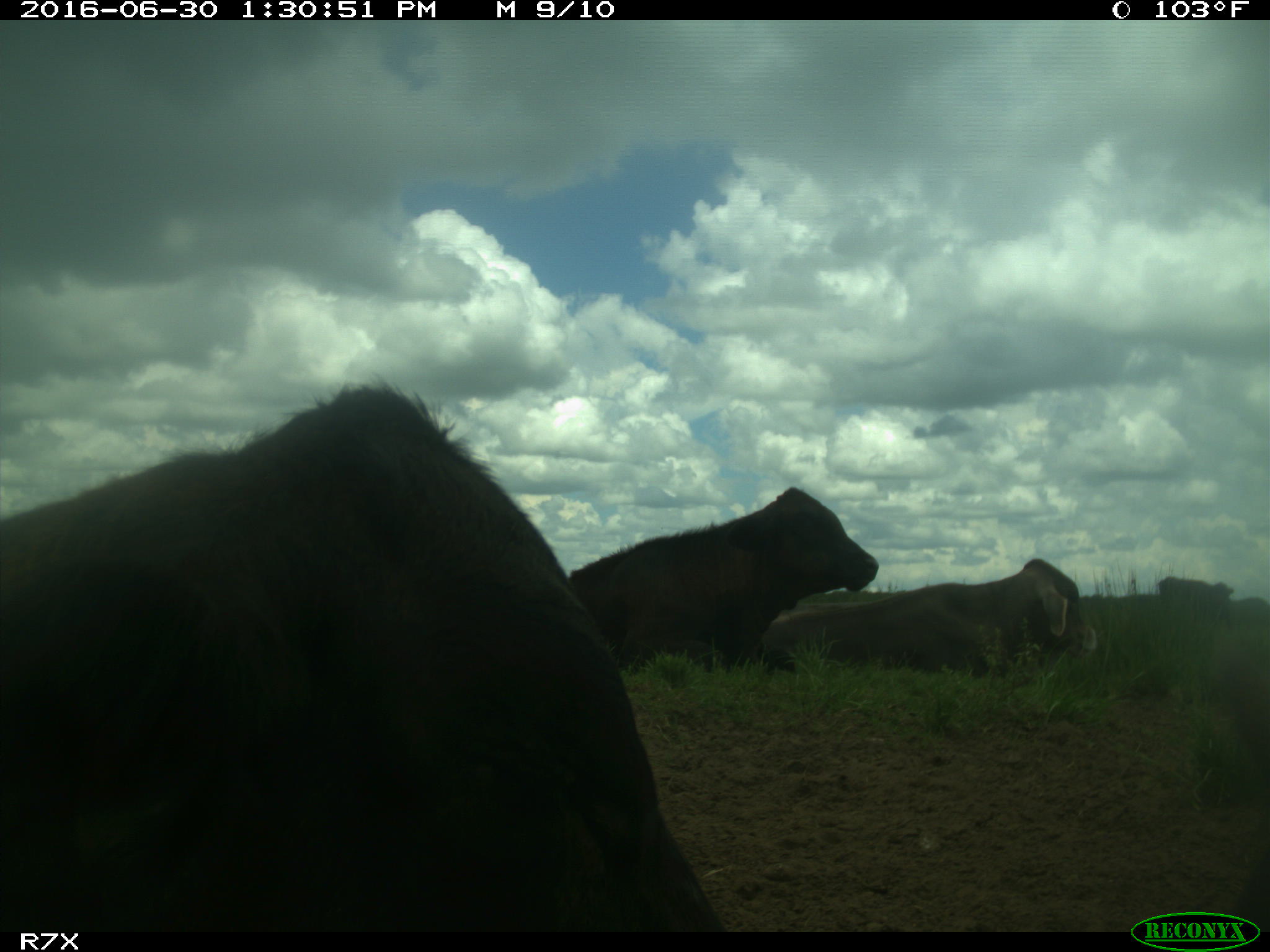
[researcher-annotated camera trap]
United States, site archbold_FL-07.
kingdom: Animalia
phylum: Chordata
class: Mammalia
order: Artiodactyla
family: Bovidae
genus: Bos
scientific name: Bos taurus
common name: domestic cow